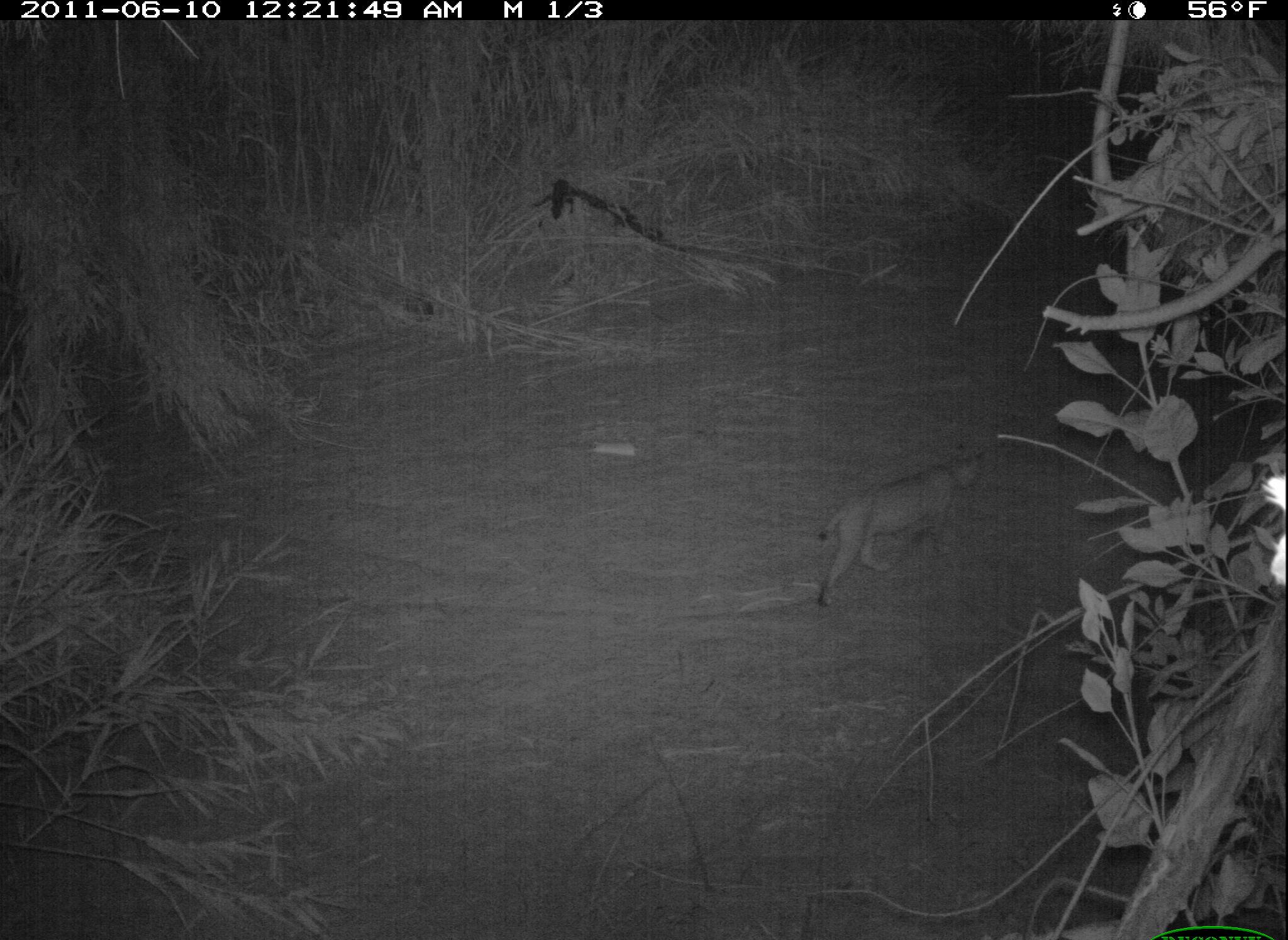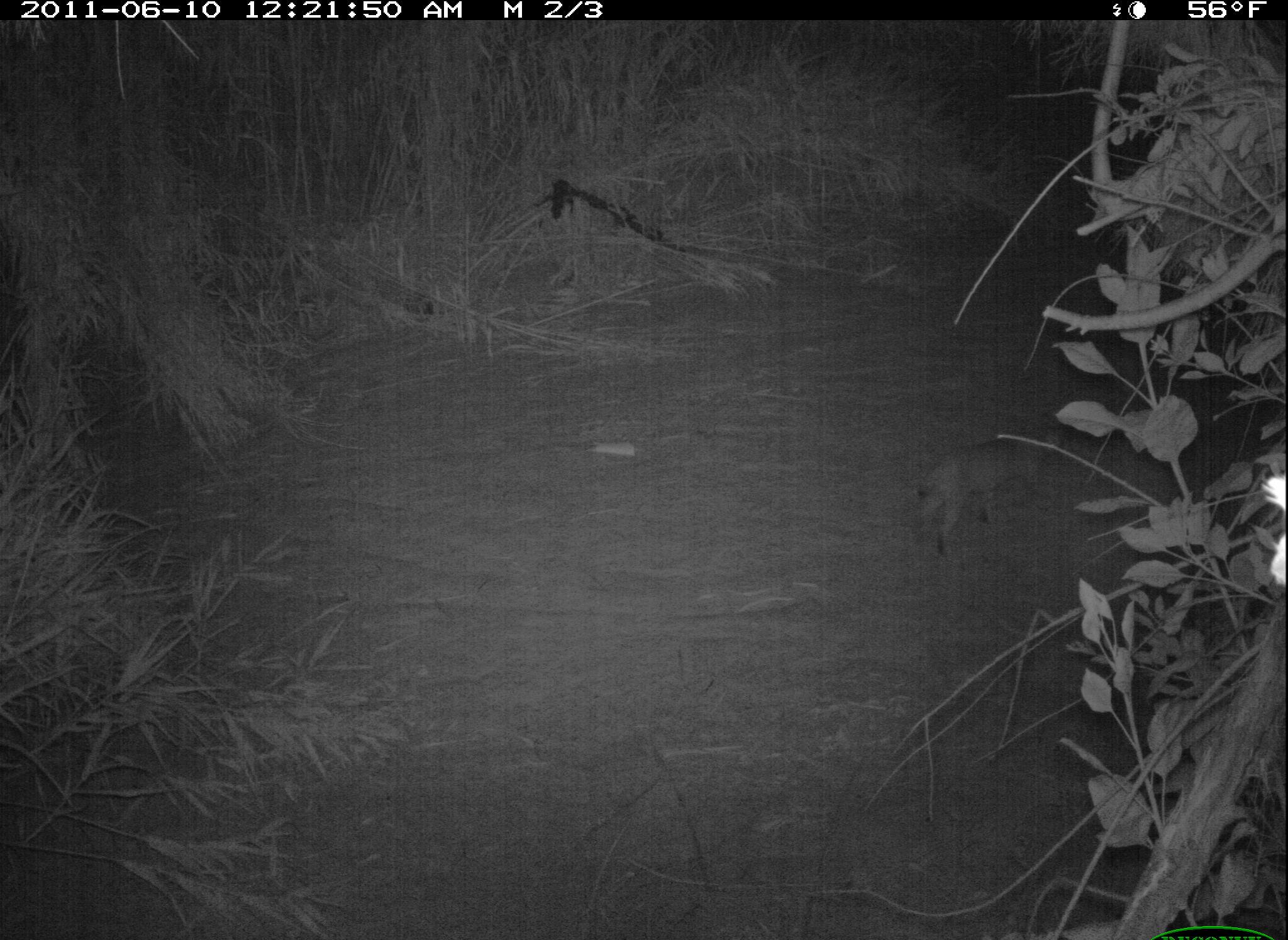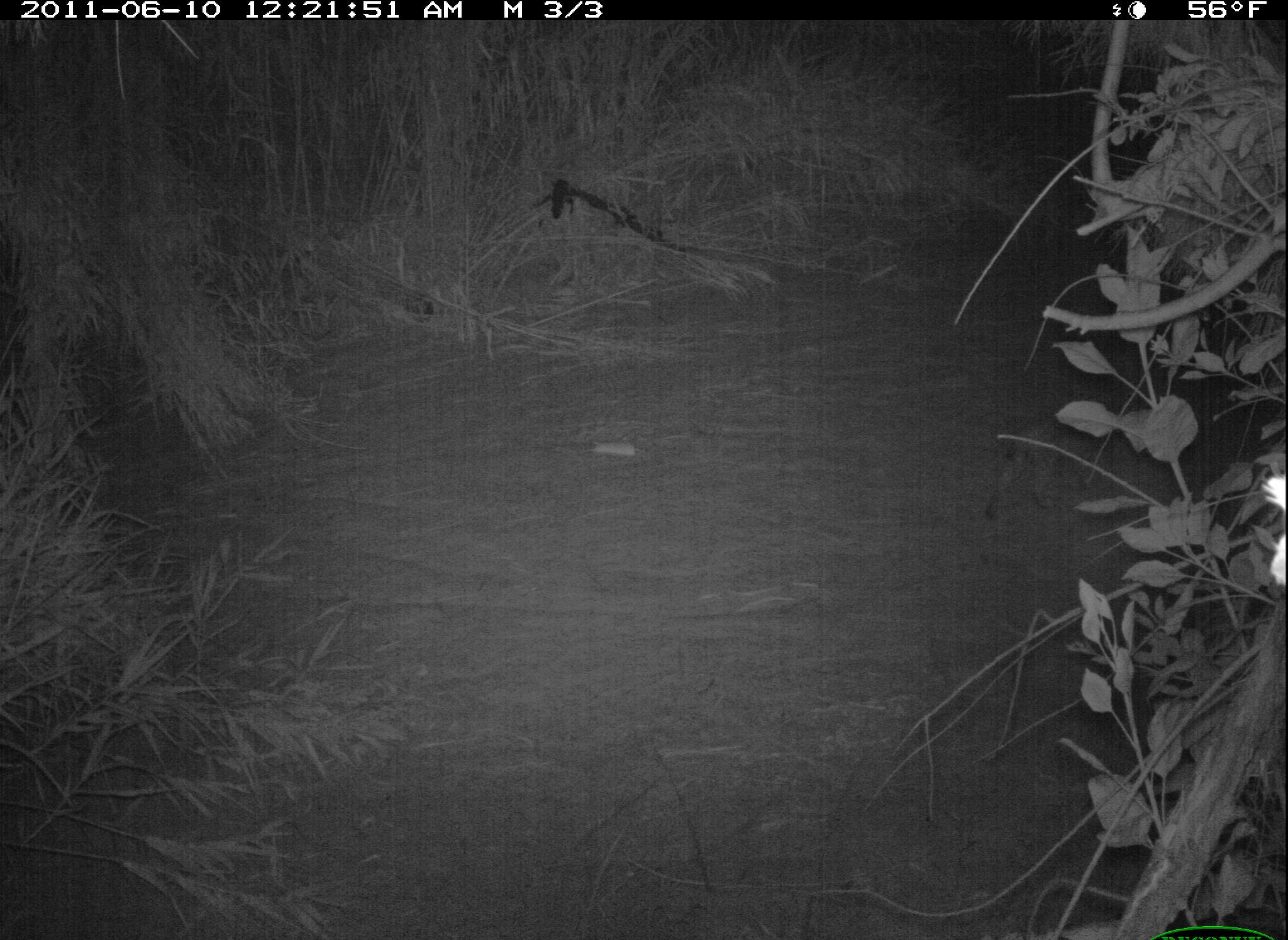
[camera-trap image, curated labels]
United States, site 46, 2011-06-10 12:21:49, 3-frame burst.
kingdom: Animalia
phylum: Chordata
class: Mammalia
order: Carnivora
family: Felidae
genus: Lynx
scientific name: Lynx rufus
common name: bobcat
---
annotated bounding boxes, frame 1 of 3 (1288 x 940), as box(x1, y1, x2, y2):
bobcat: box(797, 441, 998, 615)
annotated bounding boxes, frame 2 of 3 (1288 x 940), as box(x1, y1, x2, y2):
bobcat: box(887, 414, 1093, 573)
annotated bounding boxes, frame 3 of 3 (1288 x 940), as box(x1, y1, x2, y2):
bobcat: box(973, 391, 1134, 520)